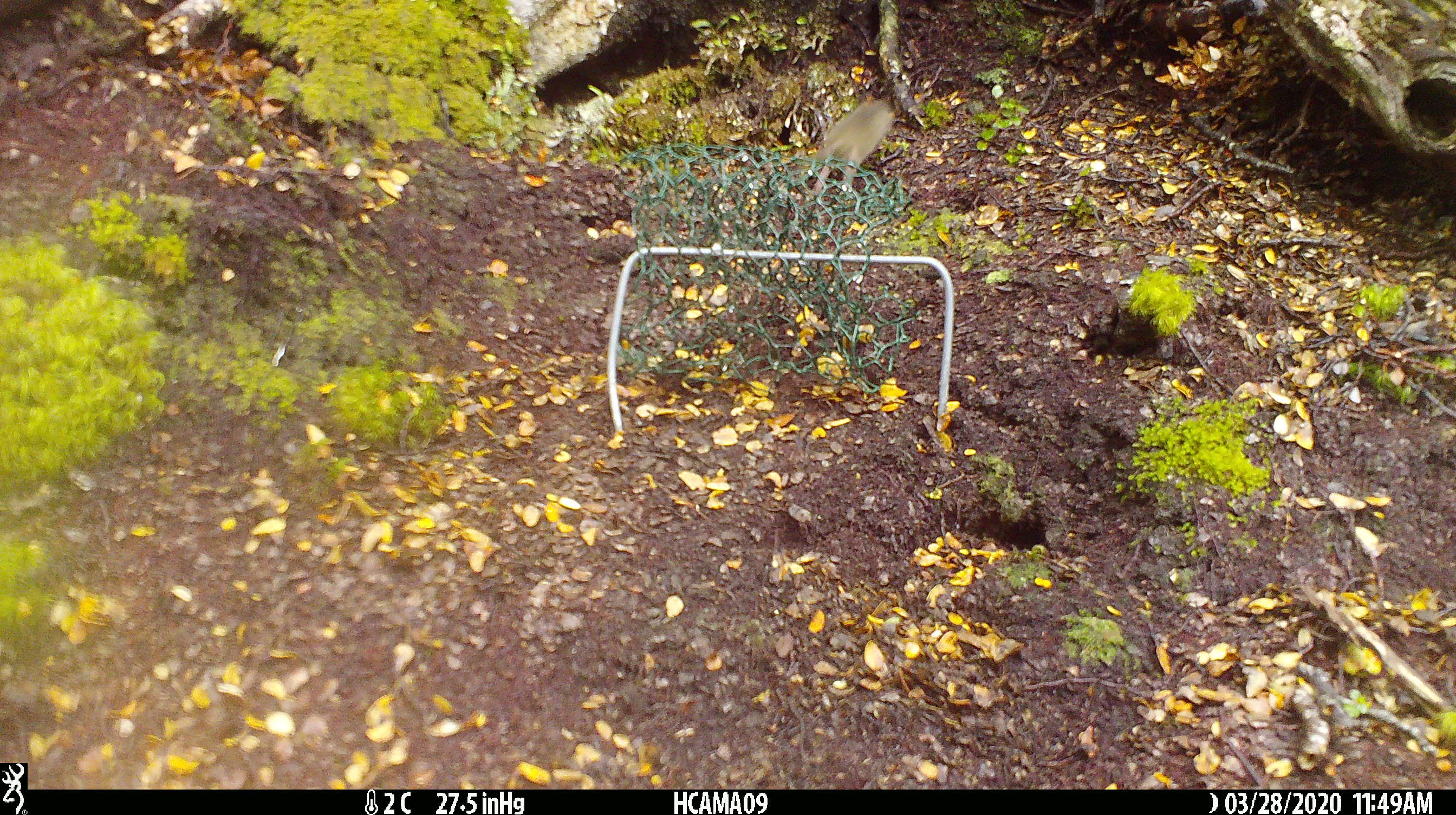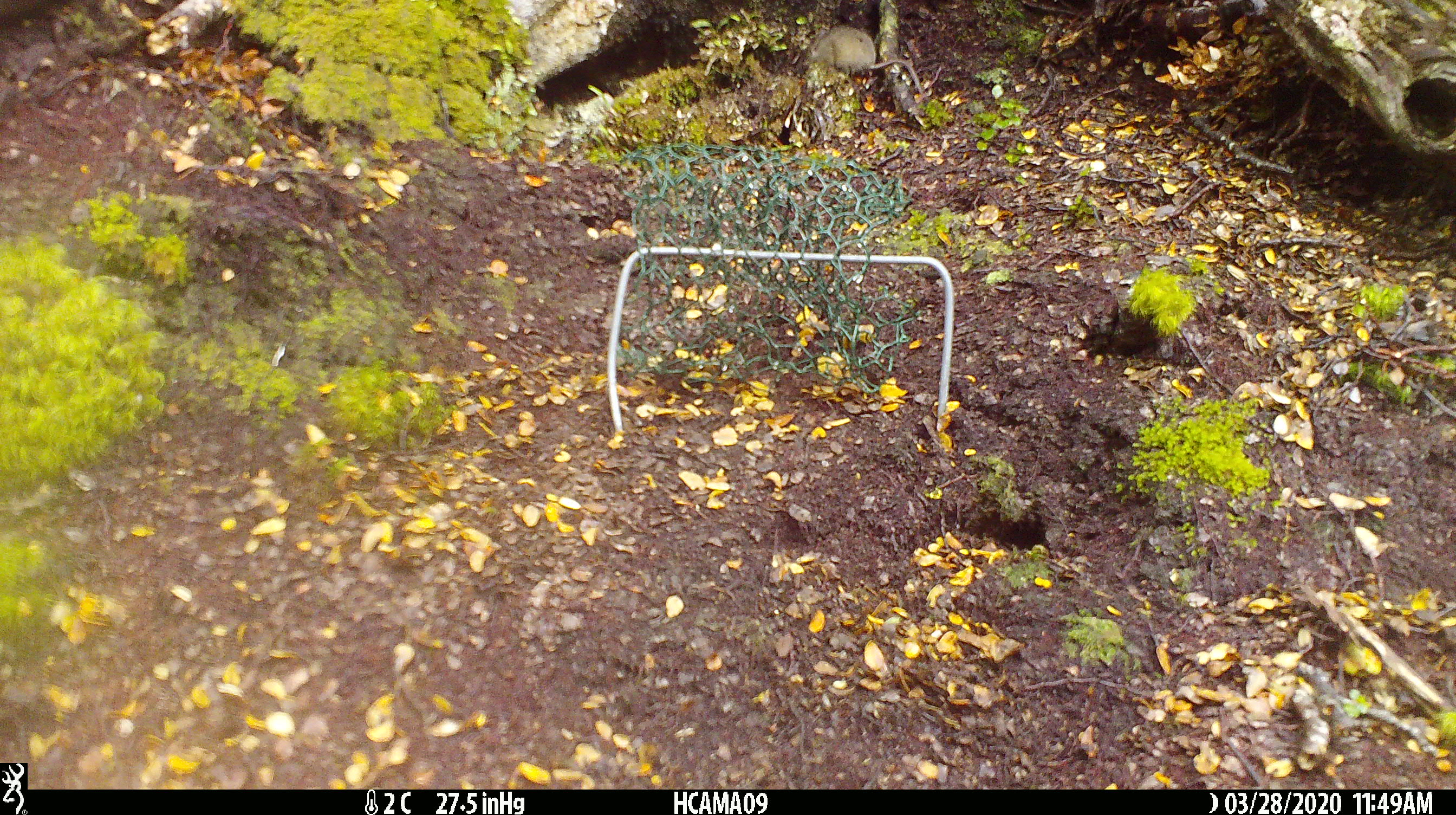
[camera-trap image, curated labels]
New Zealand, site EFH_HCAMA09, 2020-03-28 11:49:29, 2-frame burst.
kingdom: Animalia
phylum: Chordata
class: Mammalia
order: Rodentia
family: Muridae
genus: Mus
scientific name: Mus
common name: mouse